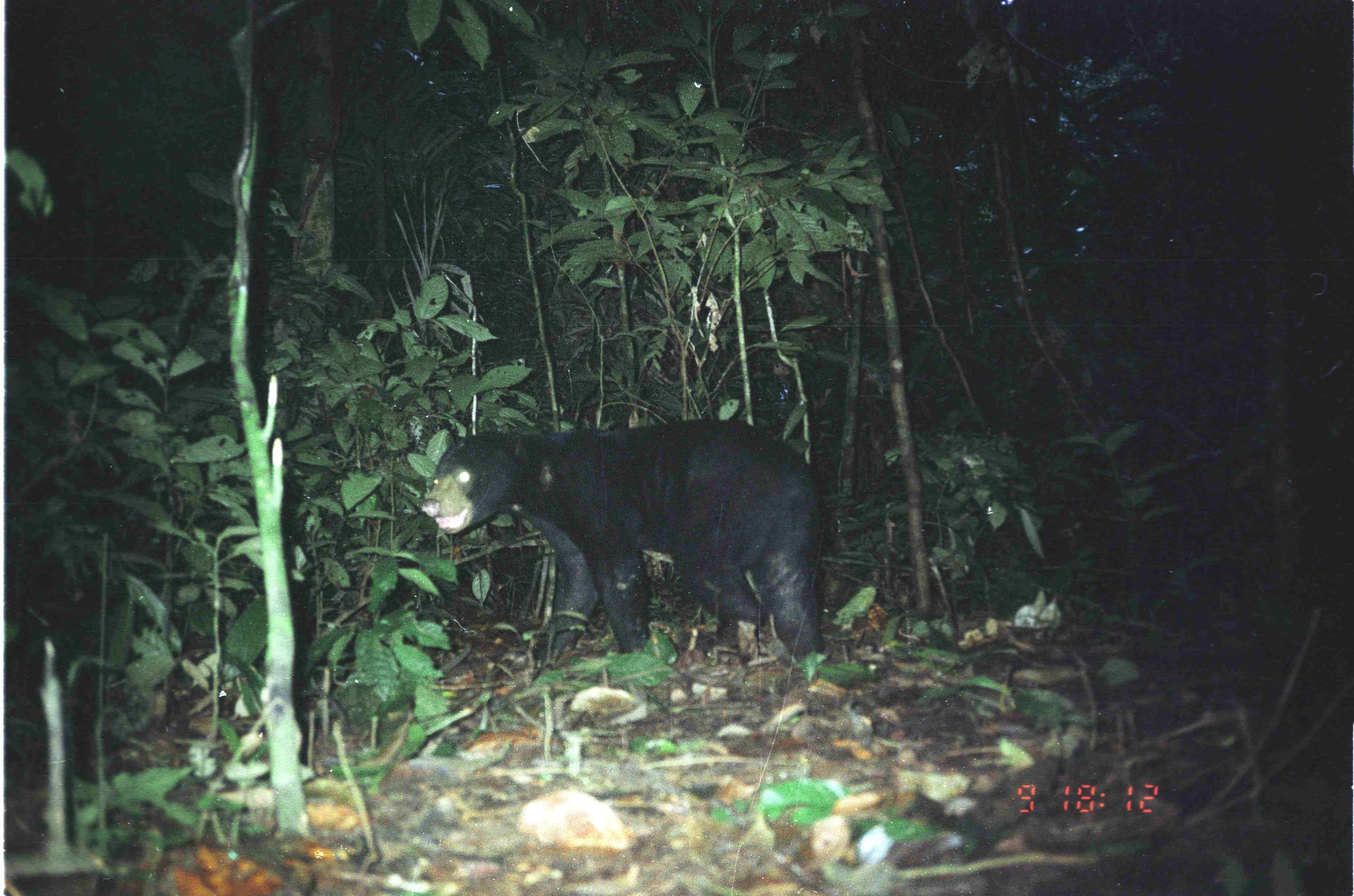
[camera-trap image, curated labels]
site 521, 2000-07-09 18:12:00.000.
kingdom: Animalia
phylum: Chordata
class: Mammalia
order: Carnivora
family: Ursidae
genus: Helarctos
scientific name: Helarctos malayanus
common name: sun bear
Helarctos malayanus (sun bear), count 1.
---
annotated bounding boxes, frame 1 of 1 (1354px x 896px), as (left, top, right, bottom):
helarctos malayanus: (419, 419, 836, 666)